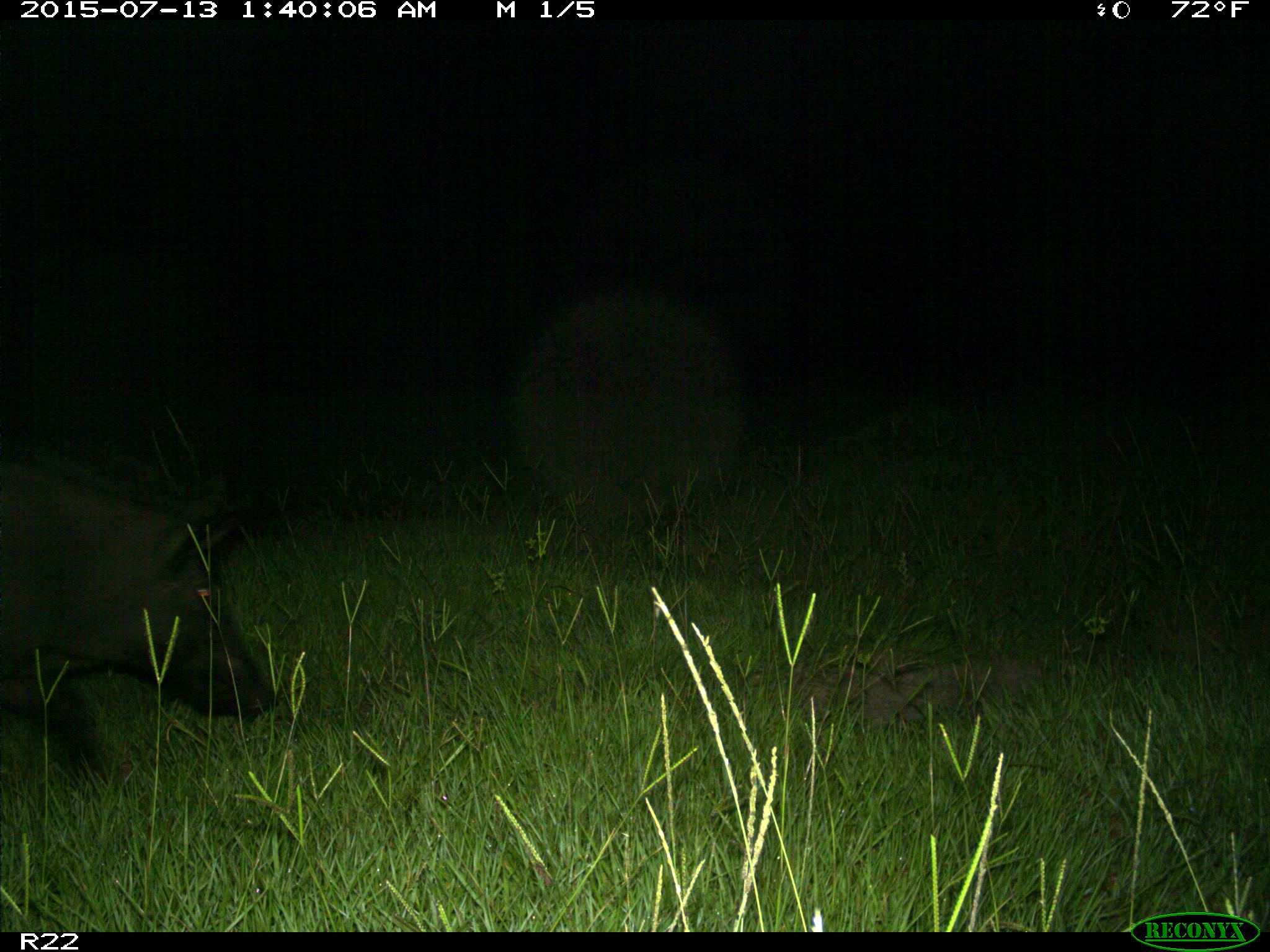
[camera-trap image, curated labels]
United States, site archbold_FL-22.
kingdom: Animalia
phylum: Chordata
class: Mammalia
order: Artiodactyla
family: Bovidae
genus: Bos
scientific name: Bos taurus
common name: domestic cow